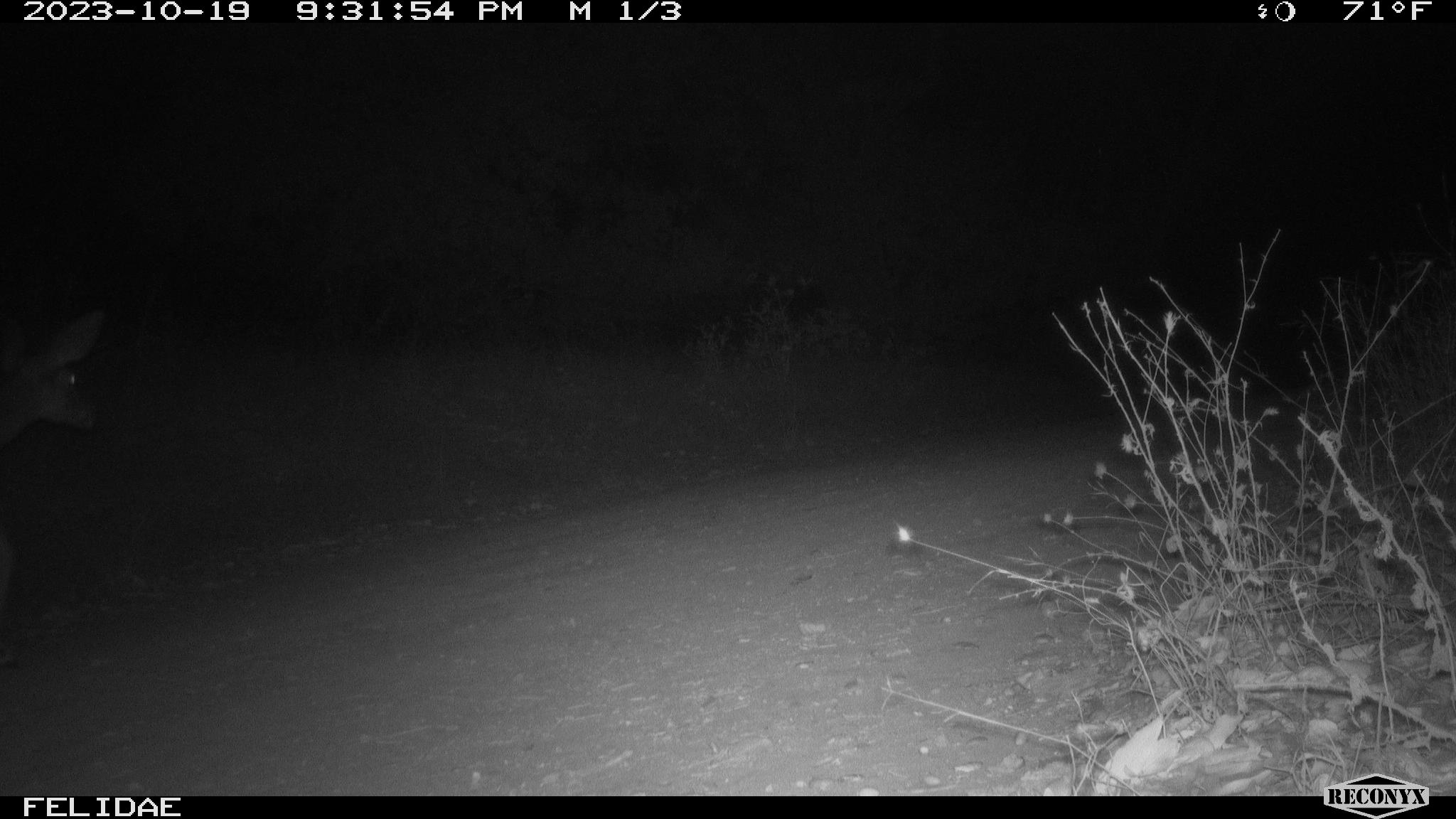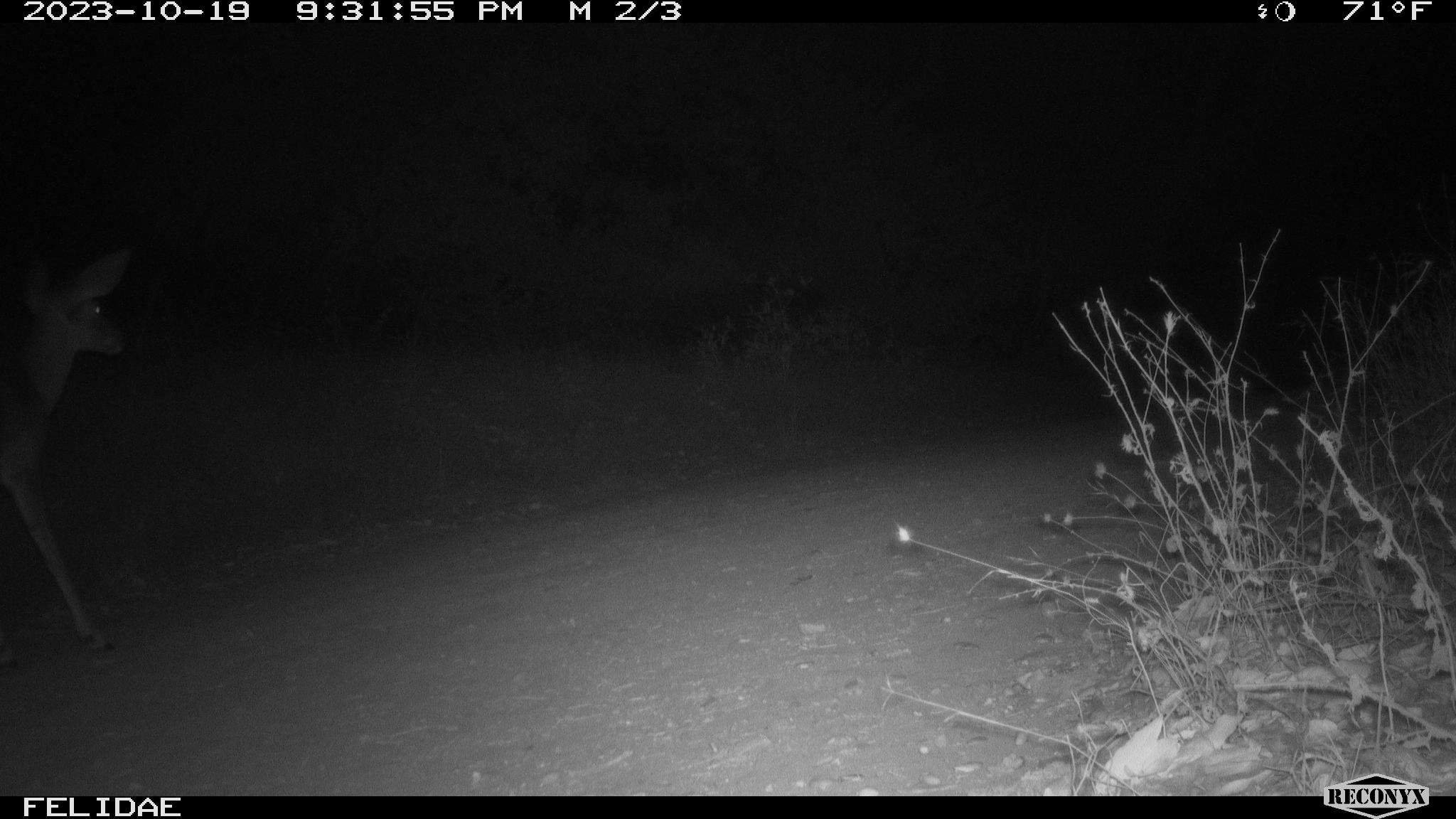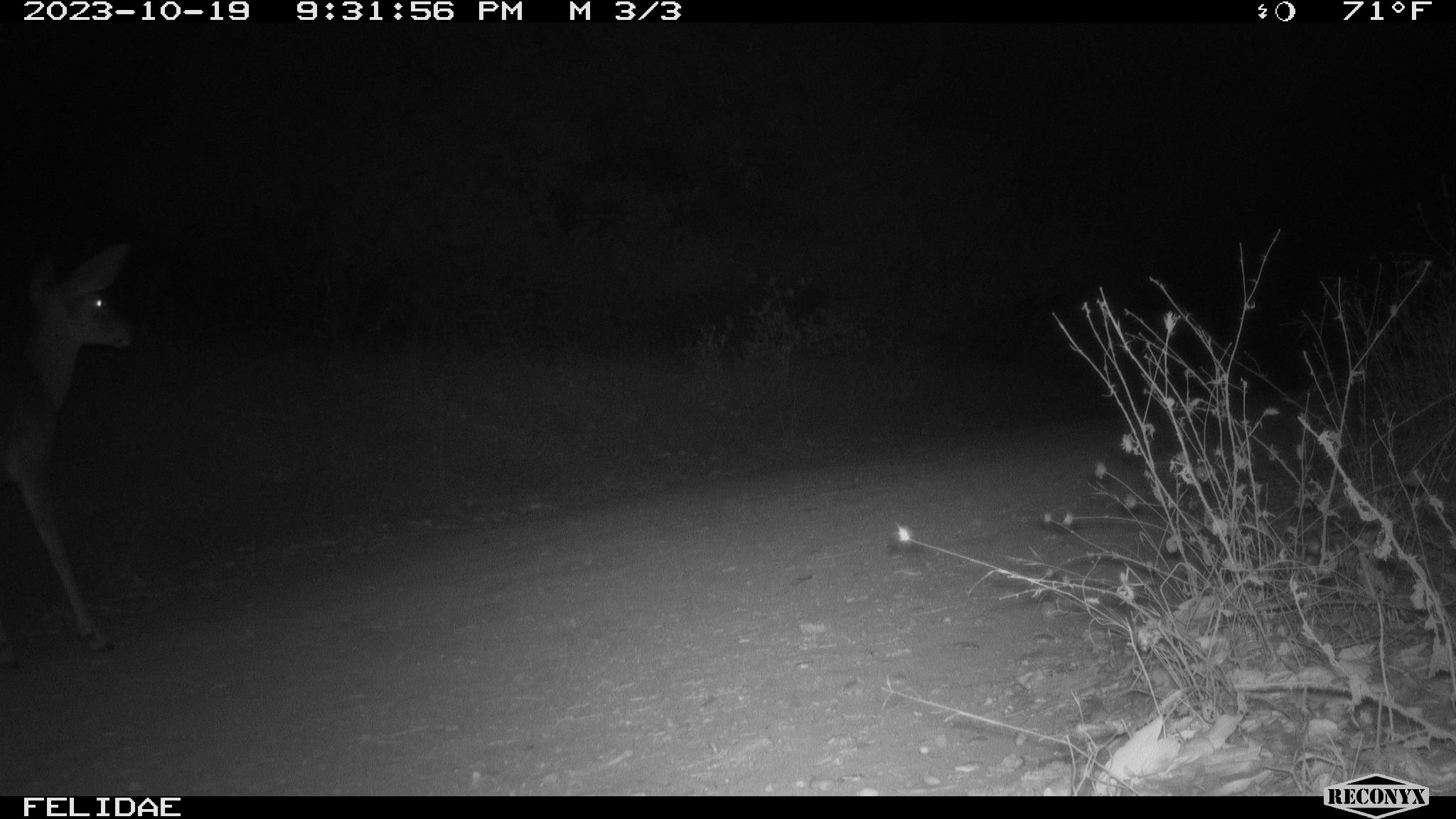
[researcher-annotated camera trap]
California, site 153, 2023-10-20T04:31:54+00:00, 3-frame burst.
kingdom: Animalia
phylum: Chordata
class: Mammalia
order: Artiodactyla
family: Cervidae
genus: Odocoileus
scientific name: Odocoileus hemionus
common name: mule deer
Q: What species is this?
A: Mule deer (Odocoileus hemionus).